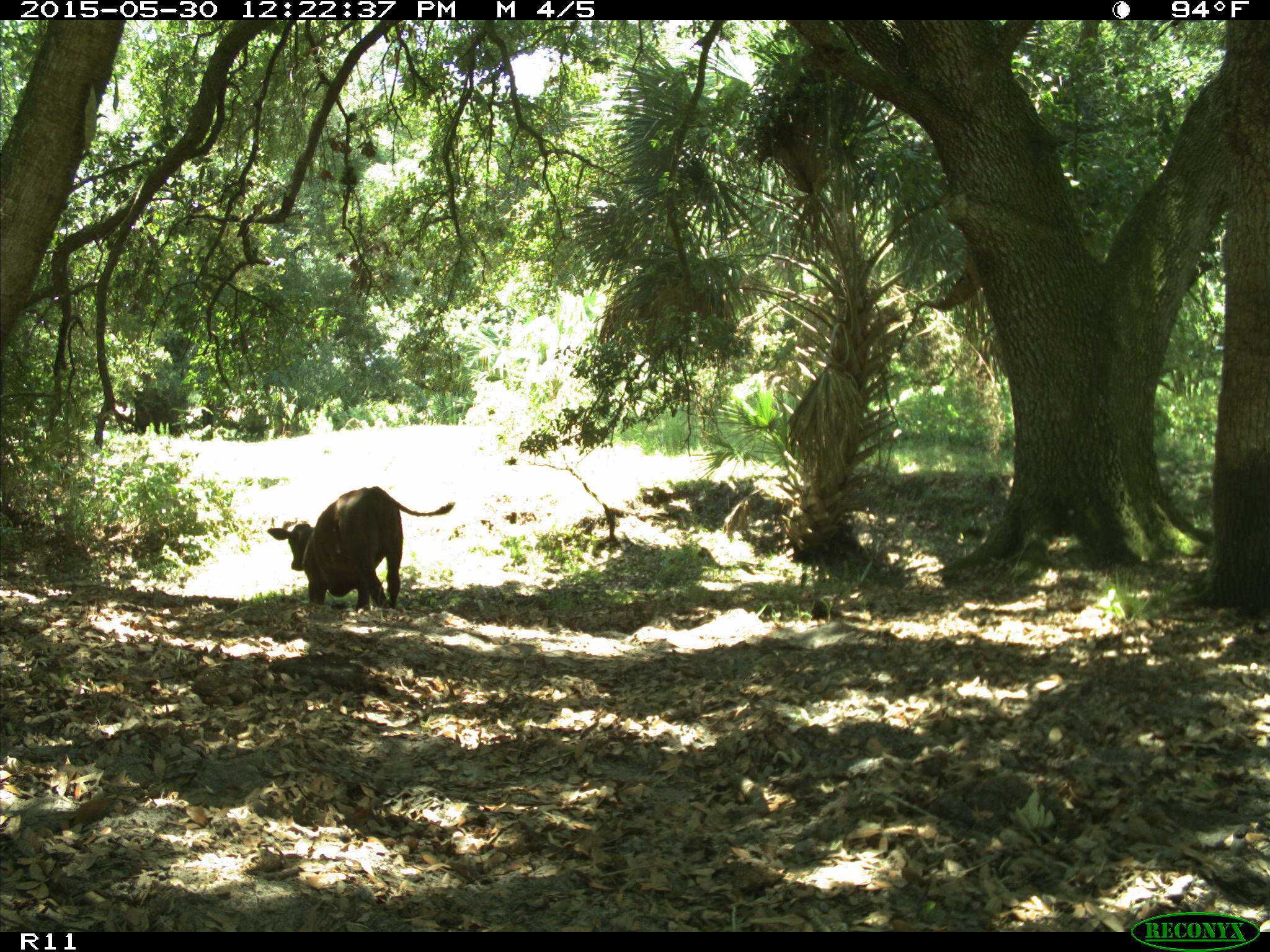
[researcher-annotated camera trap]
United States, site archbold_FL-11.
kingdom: Animalia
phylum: Chordata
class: Mammalia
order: Artiodactyla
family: Bovidae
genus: Bos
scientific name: Bos taurus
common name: domestic cow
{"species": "Bos taurus (domestic cow)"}